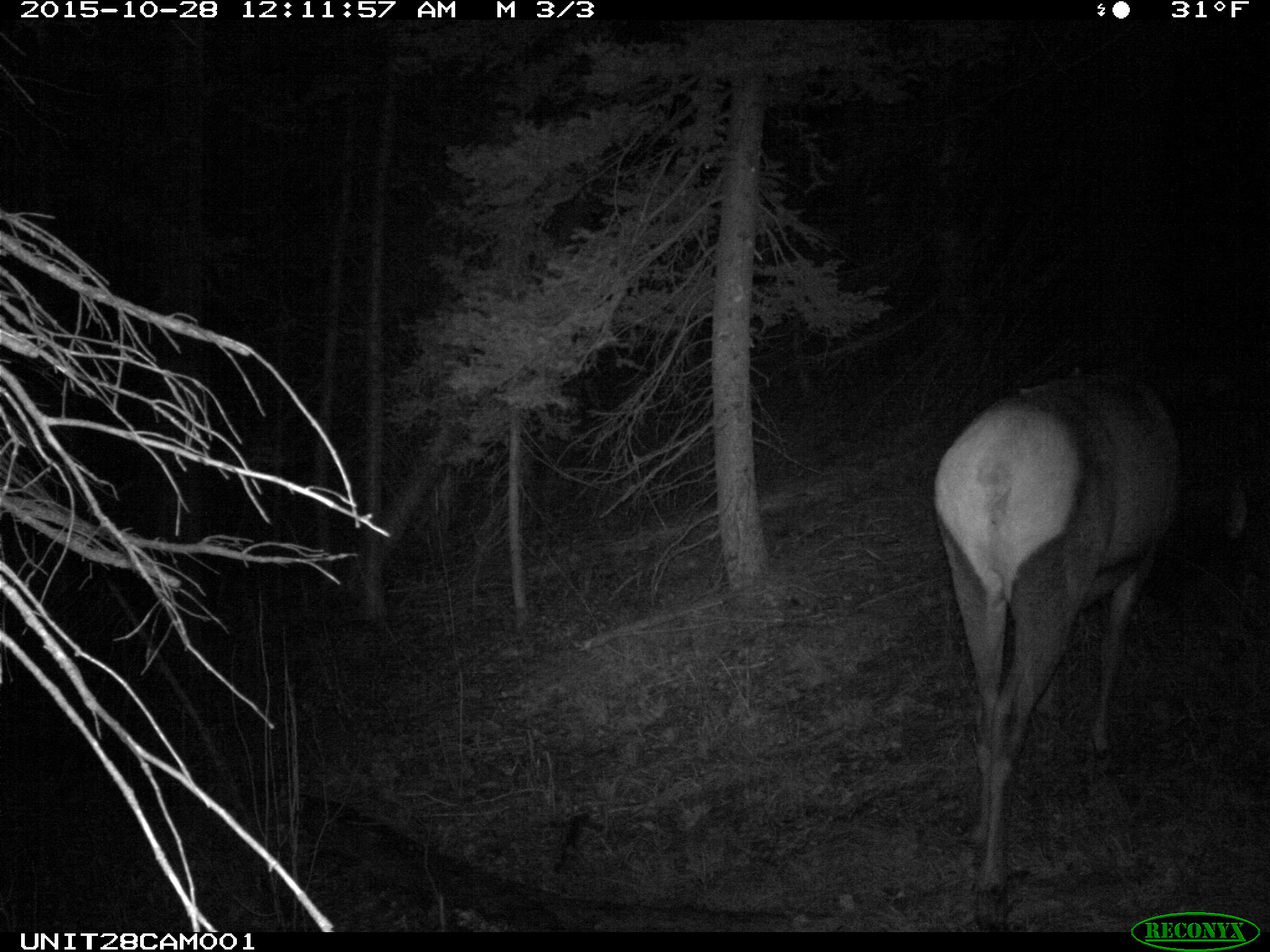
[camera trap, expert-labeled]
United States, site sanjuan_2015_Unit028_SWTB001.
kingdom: Animalia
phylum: Chordata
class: Mammalia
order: Artiodactyla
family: Cervidae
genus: Cervus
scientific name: Cervus elaphus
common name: red deer